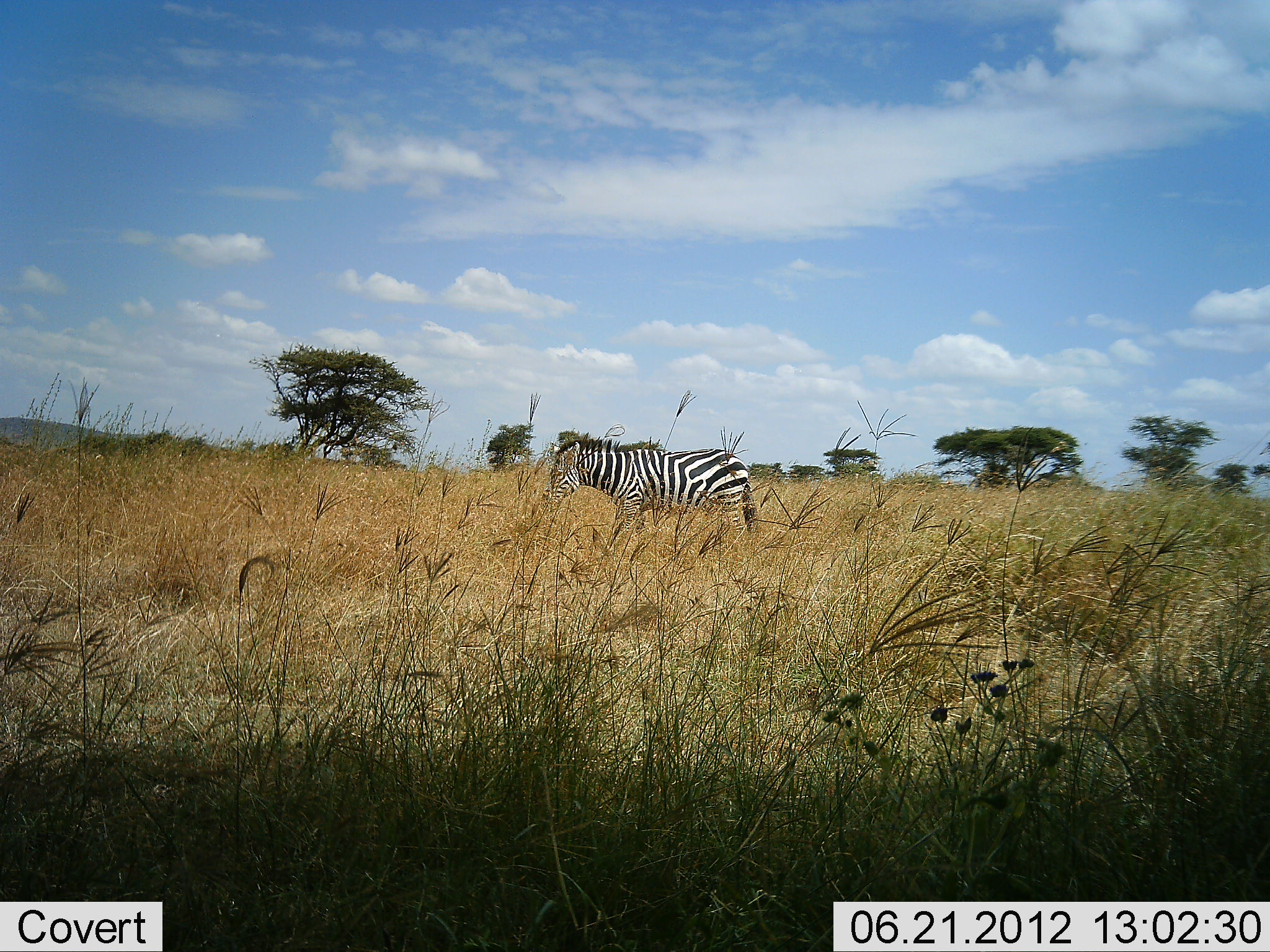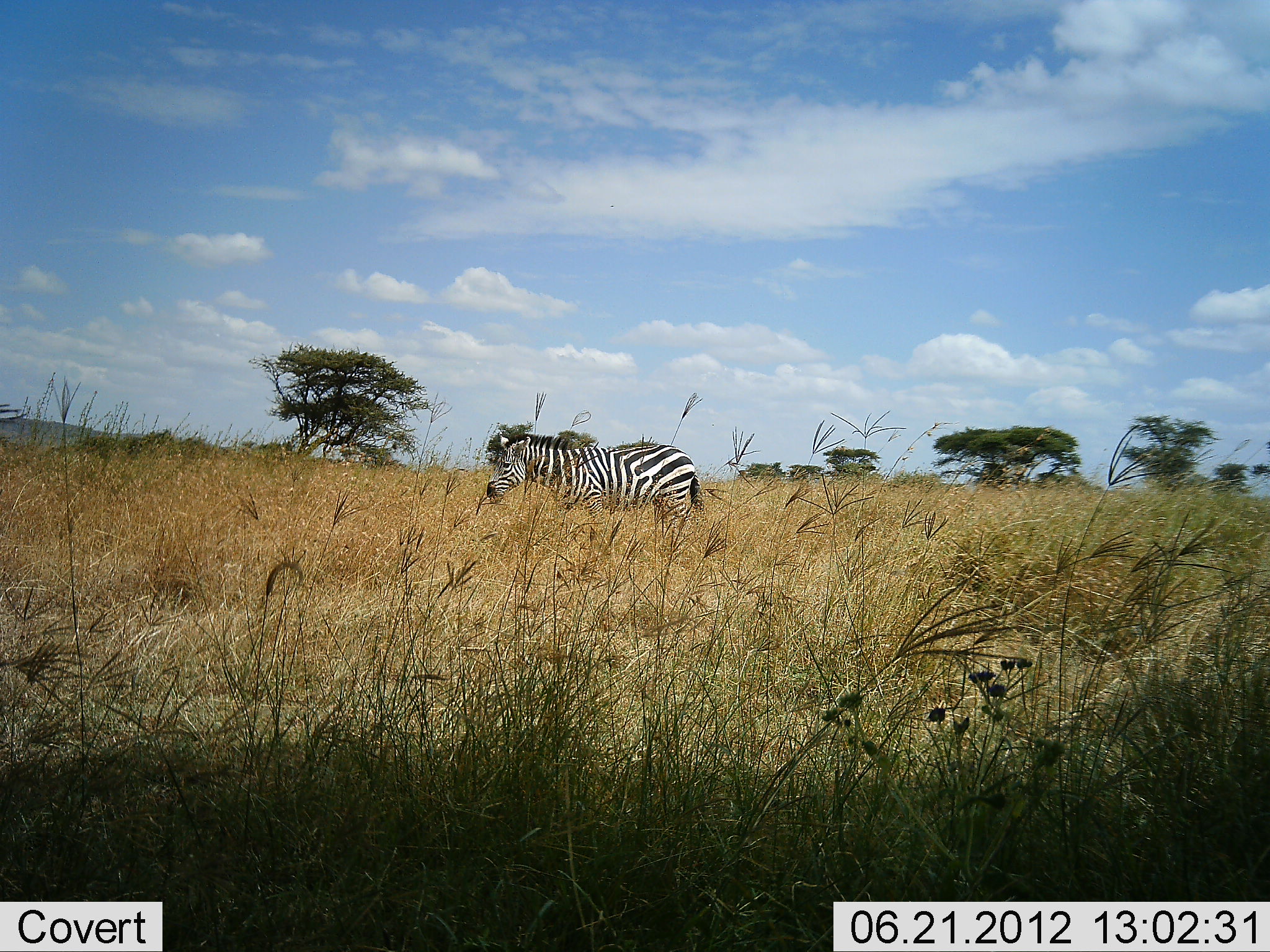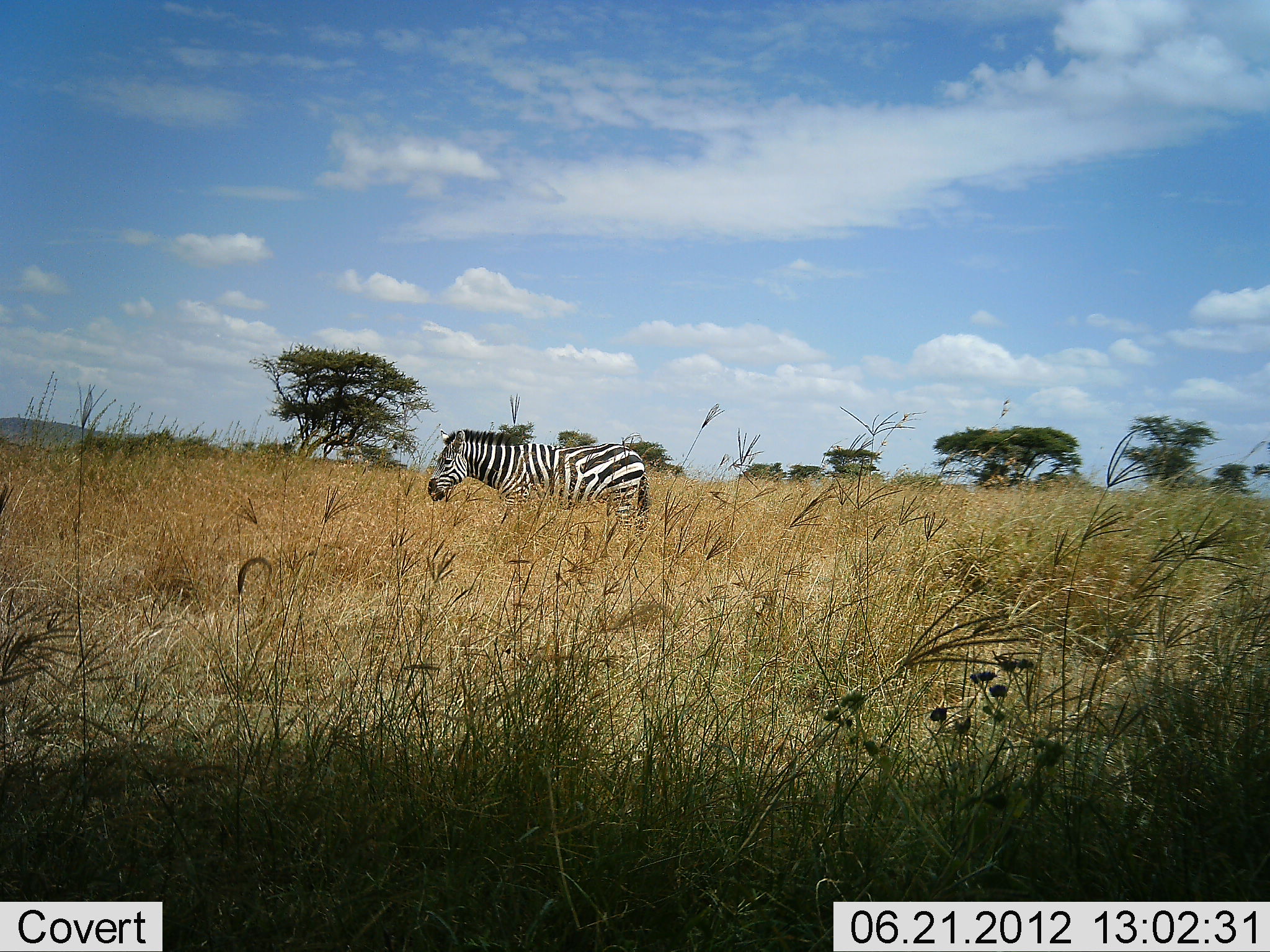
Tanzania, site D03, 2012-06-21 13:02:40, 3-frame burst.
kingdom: Animalia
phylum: Chordata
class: Mammalia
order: Perissodactyla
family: Equidae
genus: Equus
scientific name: Equus quagga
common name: plains zebra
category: zebra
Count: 1.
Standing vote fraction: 10%.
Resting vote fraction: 0%.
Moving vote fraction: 100%.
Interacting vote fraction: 0%.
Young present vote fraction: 0%.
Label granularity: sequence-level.